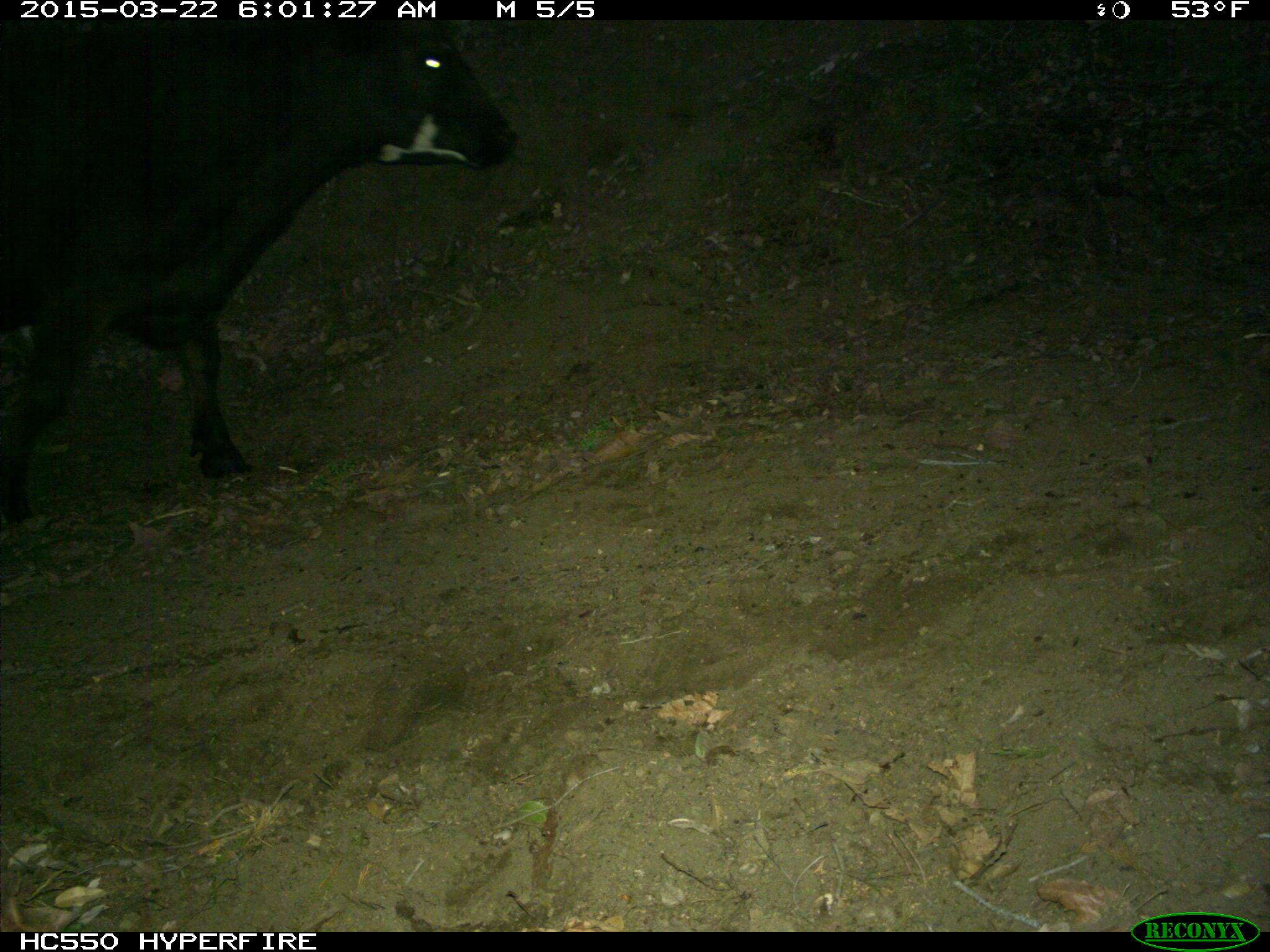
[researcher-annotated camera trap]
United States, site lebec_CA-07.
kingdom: Animalia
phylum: Chordata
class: Mammalia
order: Artiodactyla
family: Bovidae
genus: Bos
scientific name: Bos taurus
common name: domestic cow